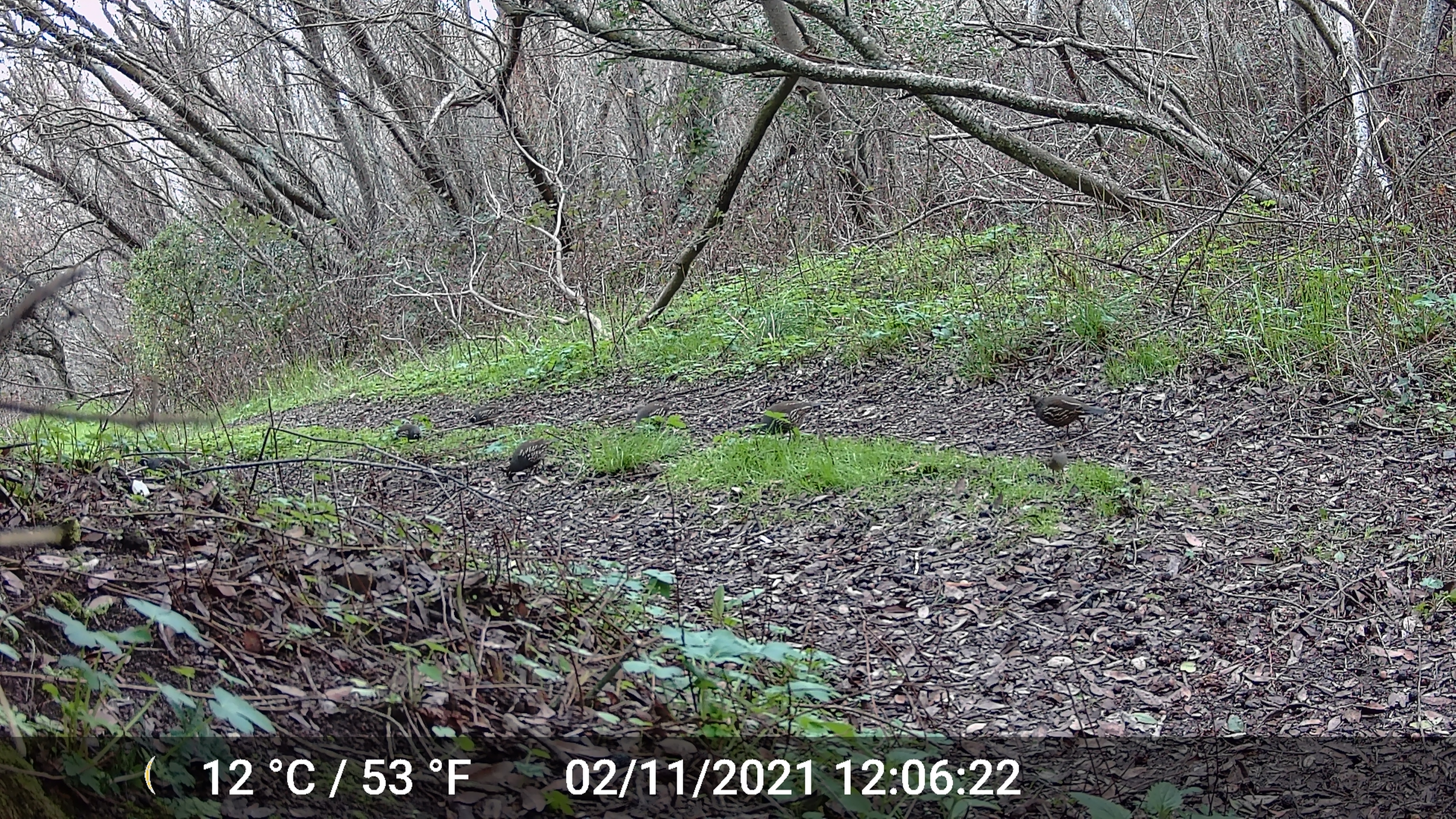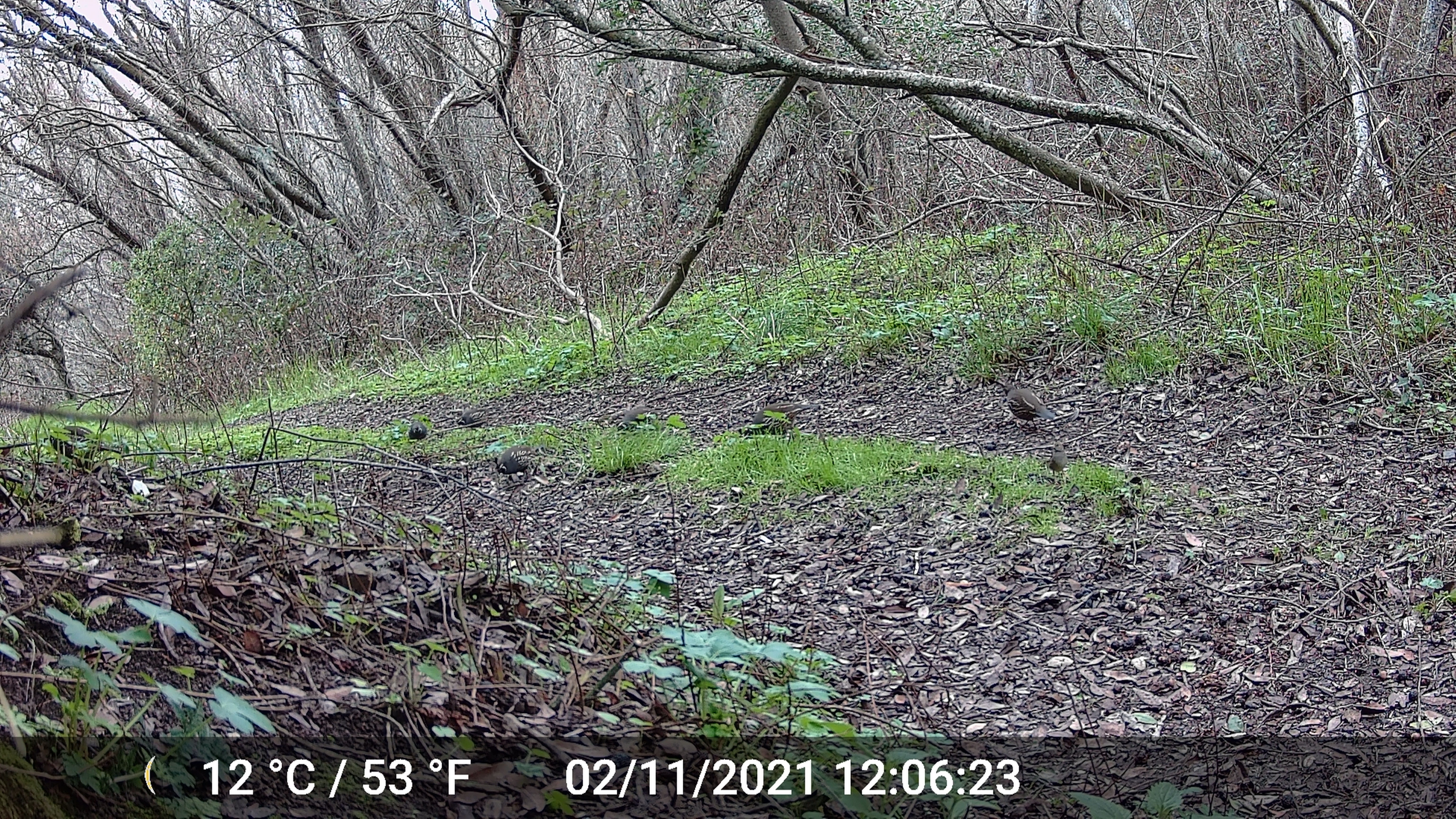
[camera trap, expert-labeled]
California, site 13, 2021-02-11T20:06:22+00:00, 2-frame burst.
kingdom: Animalia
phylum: Chordata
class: Aves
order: Galliformes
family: Odontophoridae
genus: Callipepla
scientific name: Callipepla californica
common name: california quail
California quail (Callipepla californica).